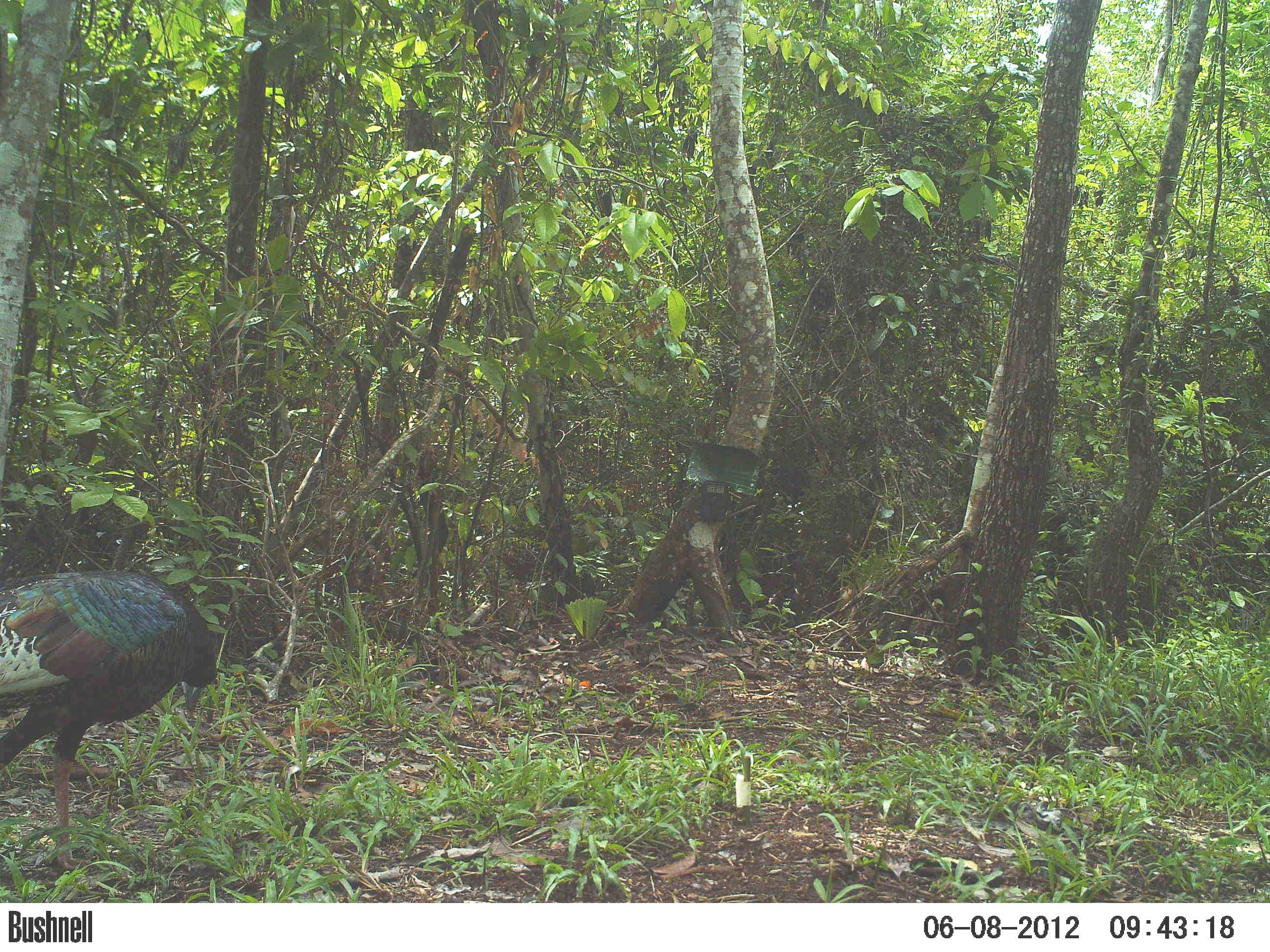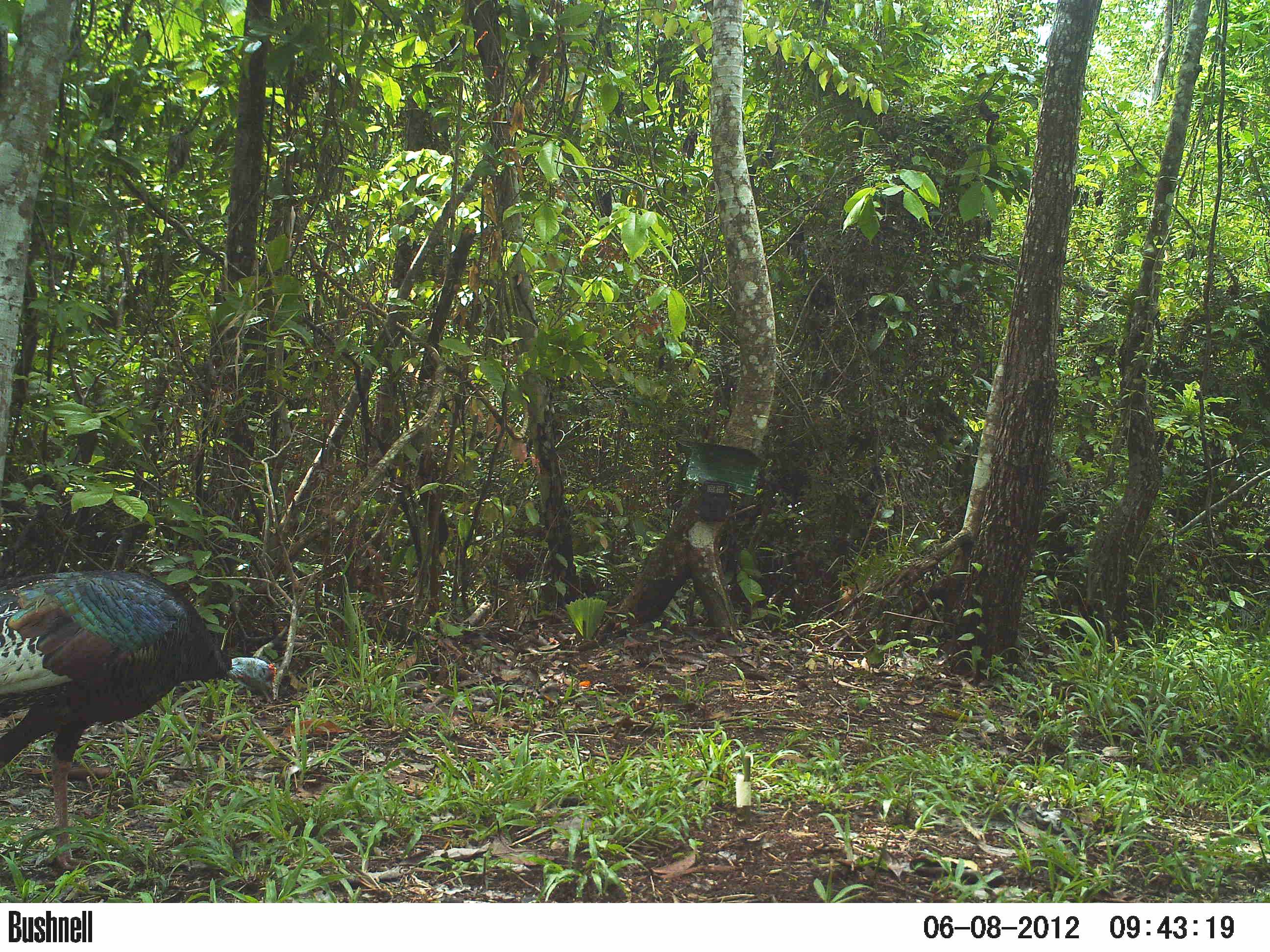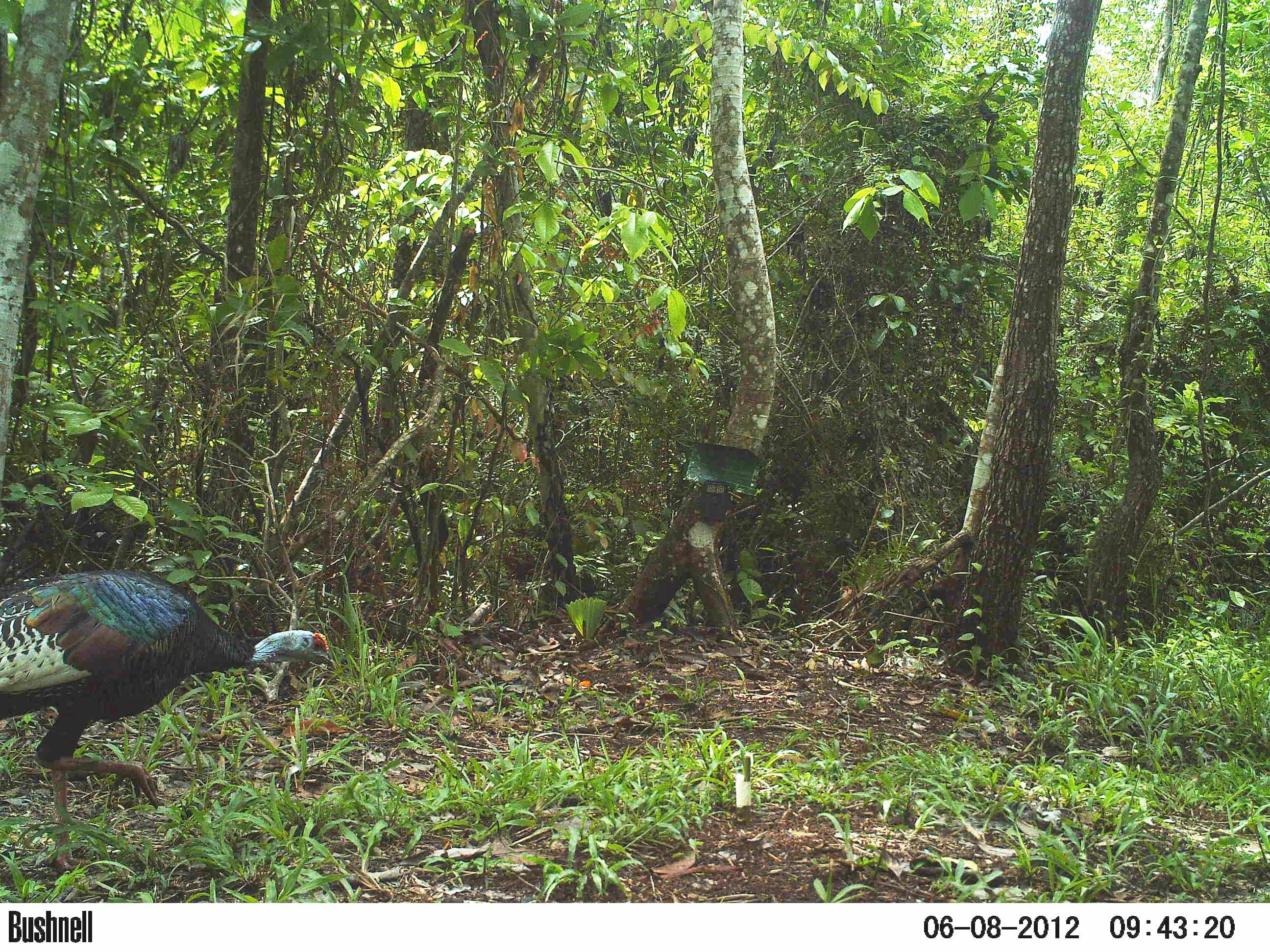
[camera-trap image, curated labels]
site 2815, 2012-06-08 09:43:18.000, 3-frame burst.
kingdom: Animalia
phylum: Chordata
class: Aves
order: Galliformes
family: Phasianidae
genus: Meleagris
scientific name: Meleagris ocellata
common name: ocellated turkey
Meleagris ocellata (ocellated turkey), count 1, age adult.